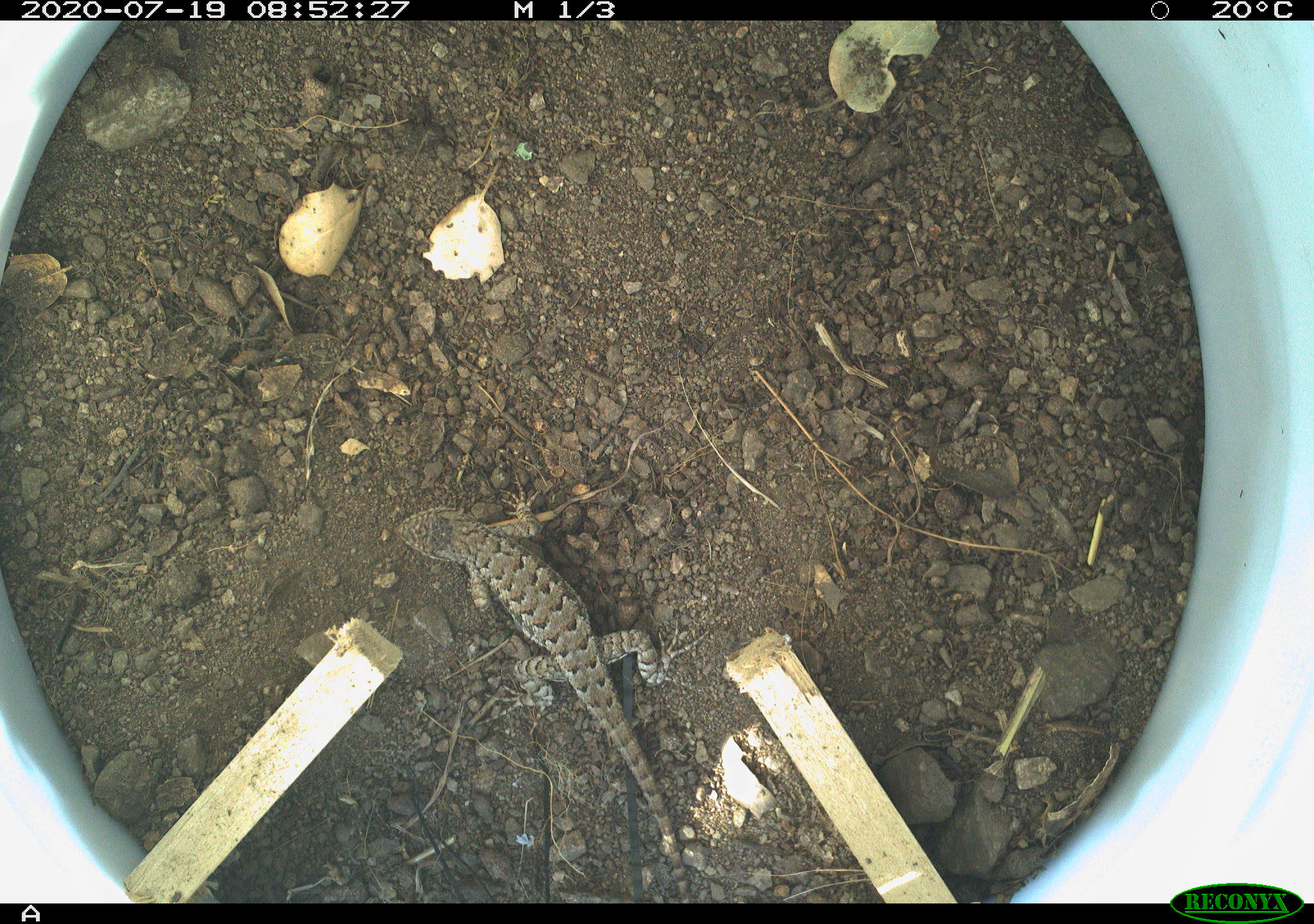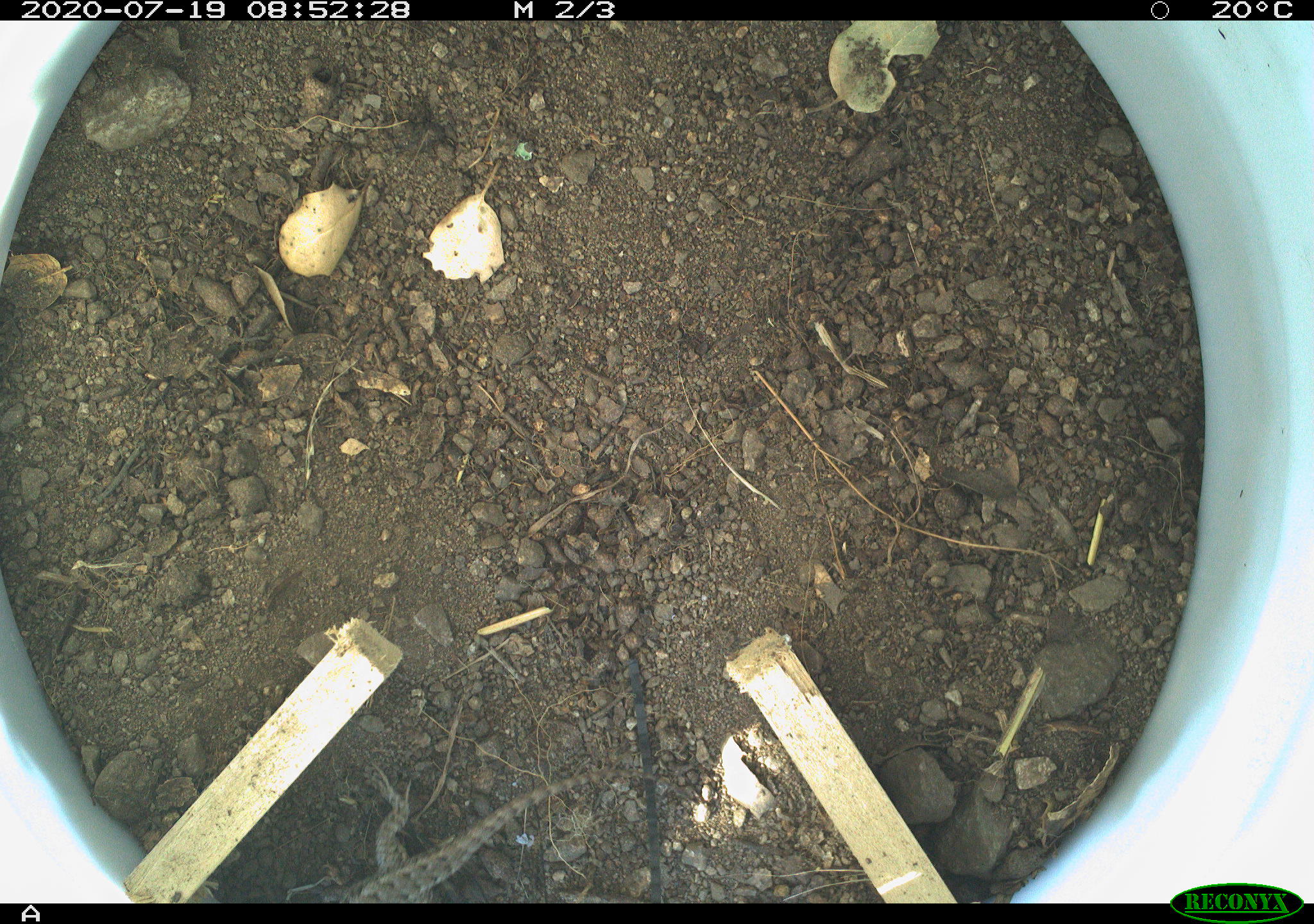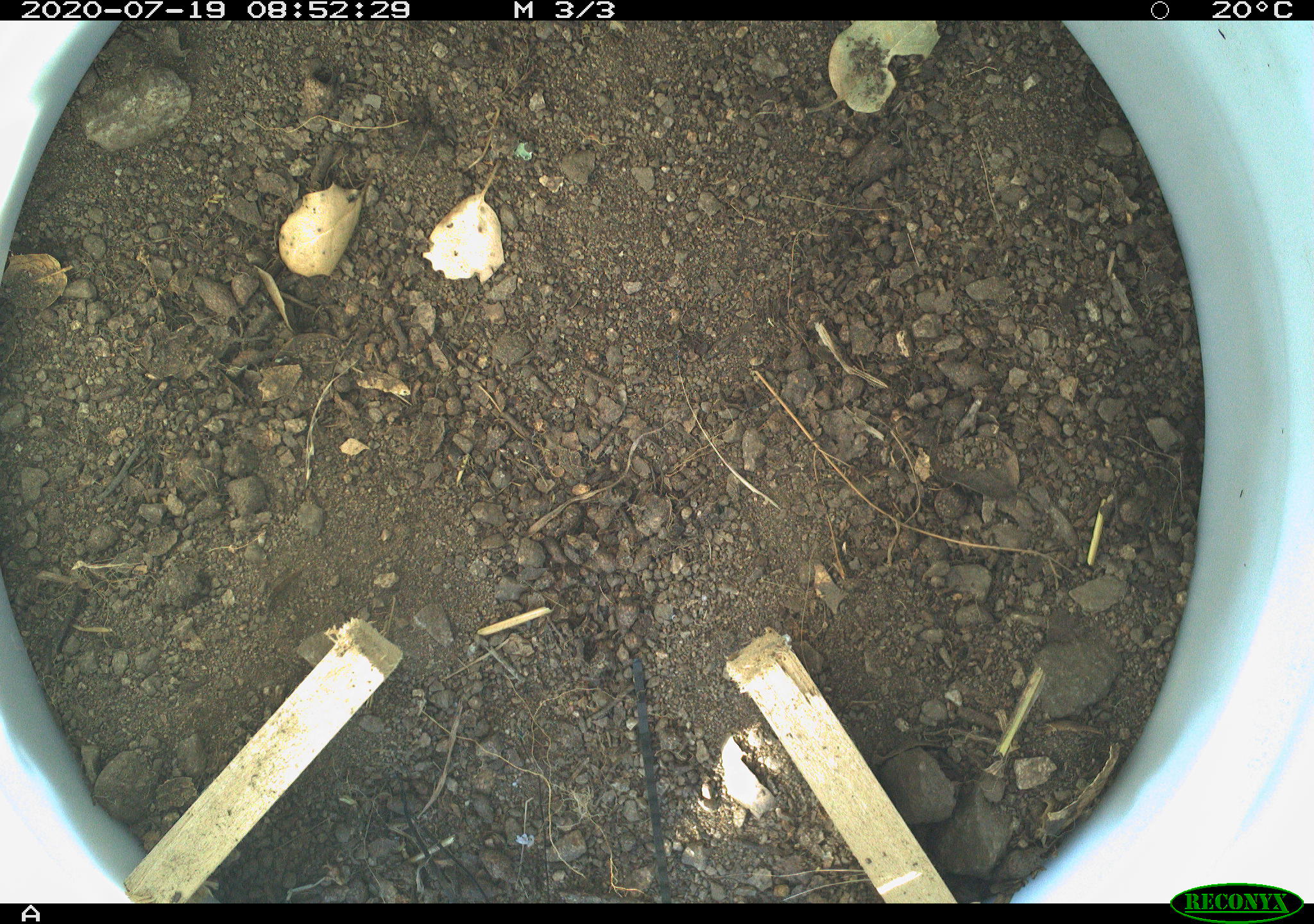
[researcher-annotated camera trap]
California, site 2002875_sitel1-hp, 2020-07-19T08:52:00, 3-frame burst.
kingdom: Animalia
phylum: Chordata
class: Reptilia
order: Squamata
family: Phrynosomatidae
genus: Sceloporus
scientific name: Sceloporus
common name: spiny lizards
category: sceloporus species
Sceloporus species (spiny lizards) (Sceloporus).